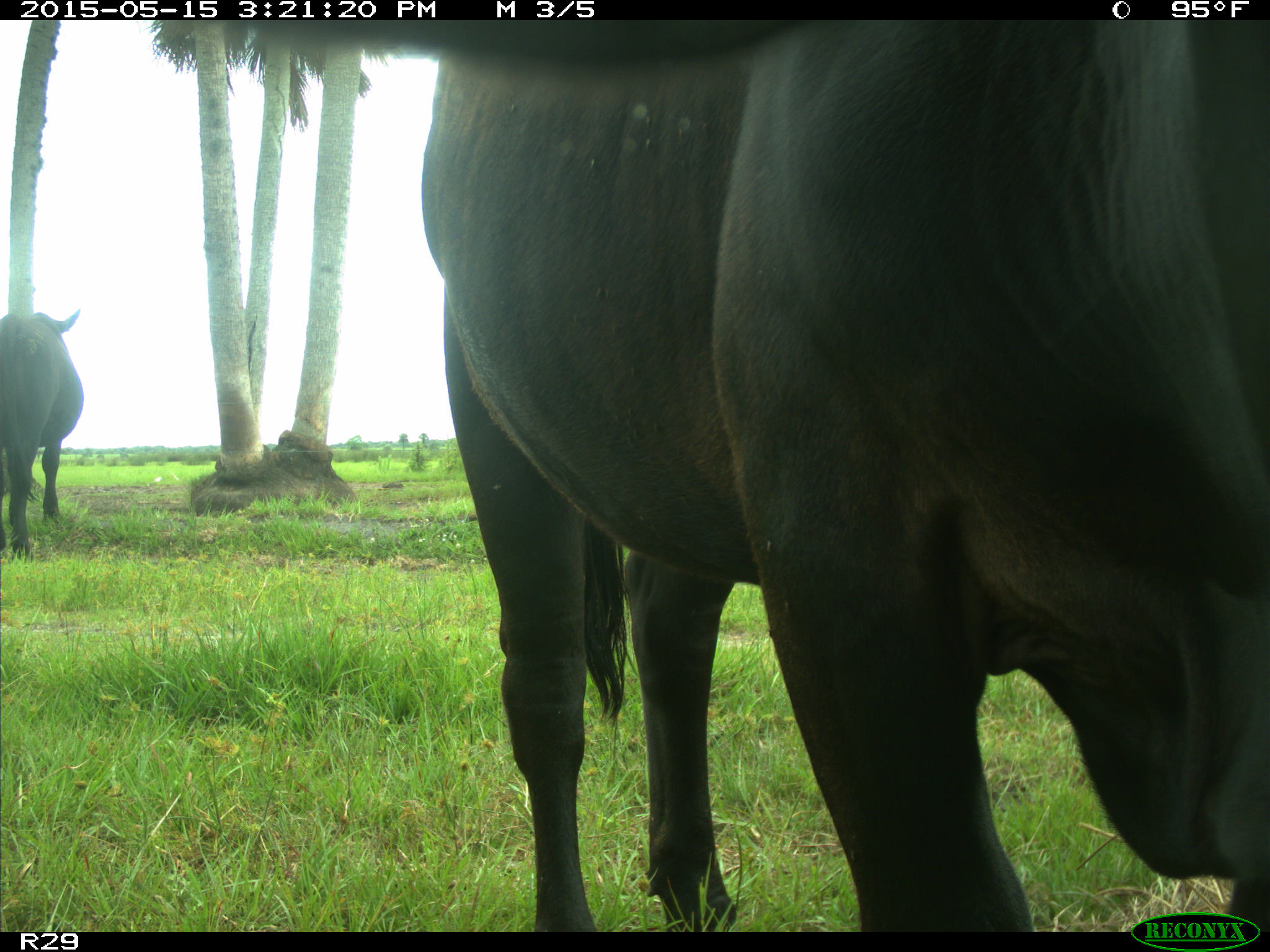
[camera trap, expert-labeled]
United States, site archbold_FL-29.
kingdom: Animalia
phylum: Chordata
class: Mammalia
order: Artiodactyla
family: Bovidae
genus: Bos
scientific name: Bos taurus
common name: domestic cow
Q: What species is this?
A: Bos taurus (domestic cow).